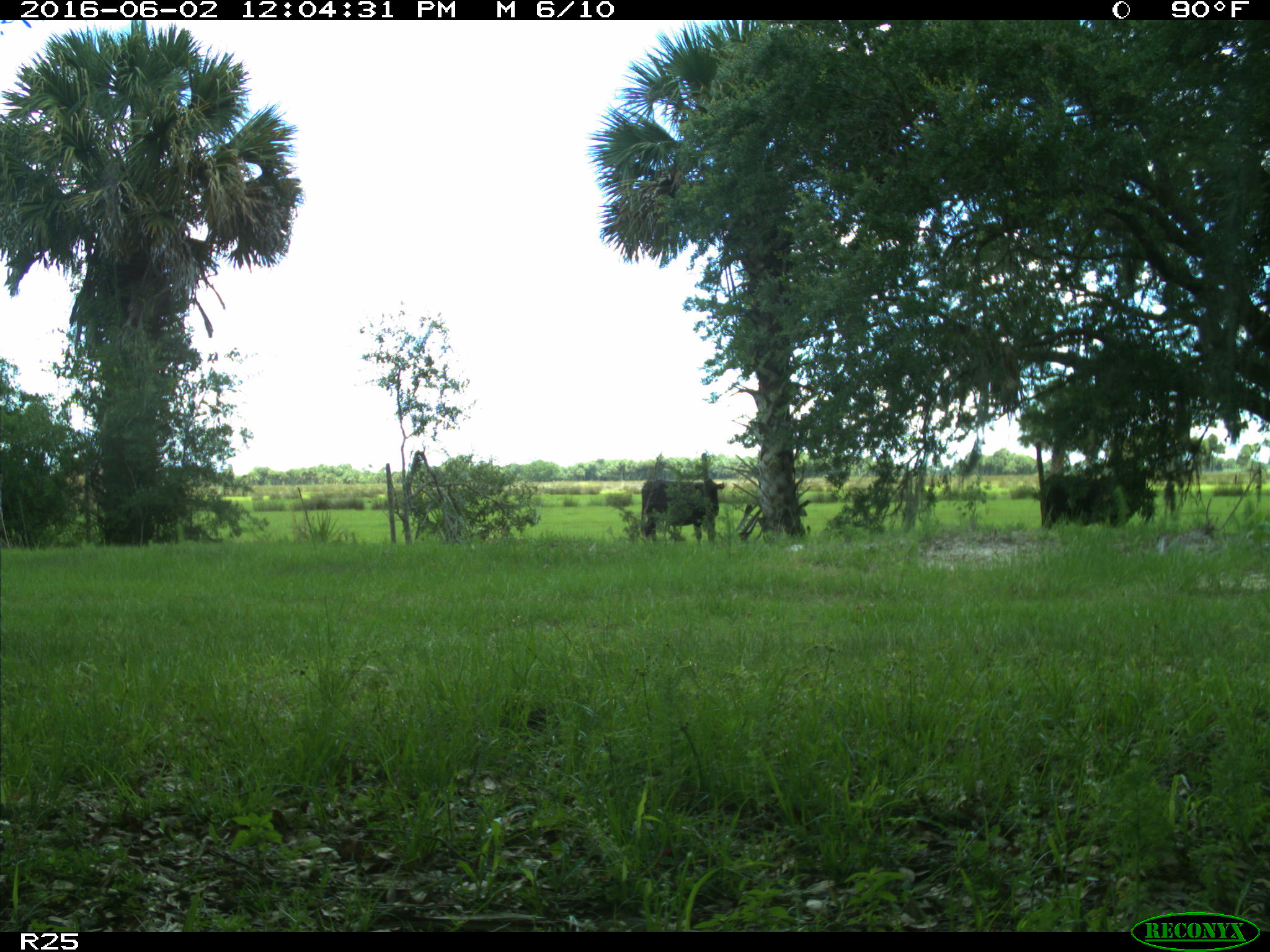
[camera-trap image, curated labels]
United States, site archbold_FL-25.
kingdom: Animalia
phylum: Chordata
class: Mammalia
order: Artiodactyla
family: Bovidae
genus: Bos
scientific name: Bos taurus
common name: domestic cow